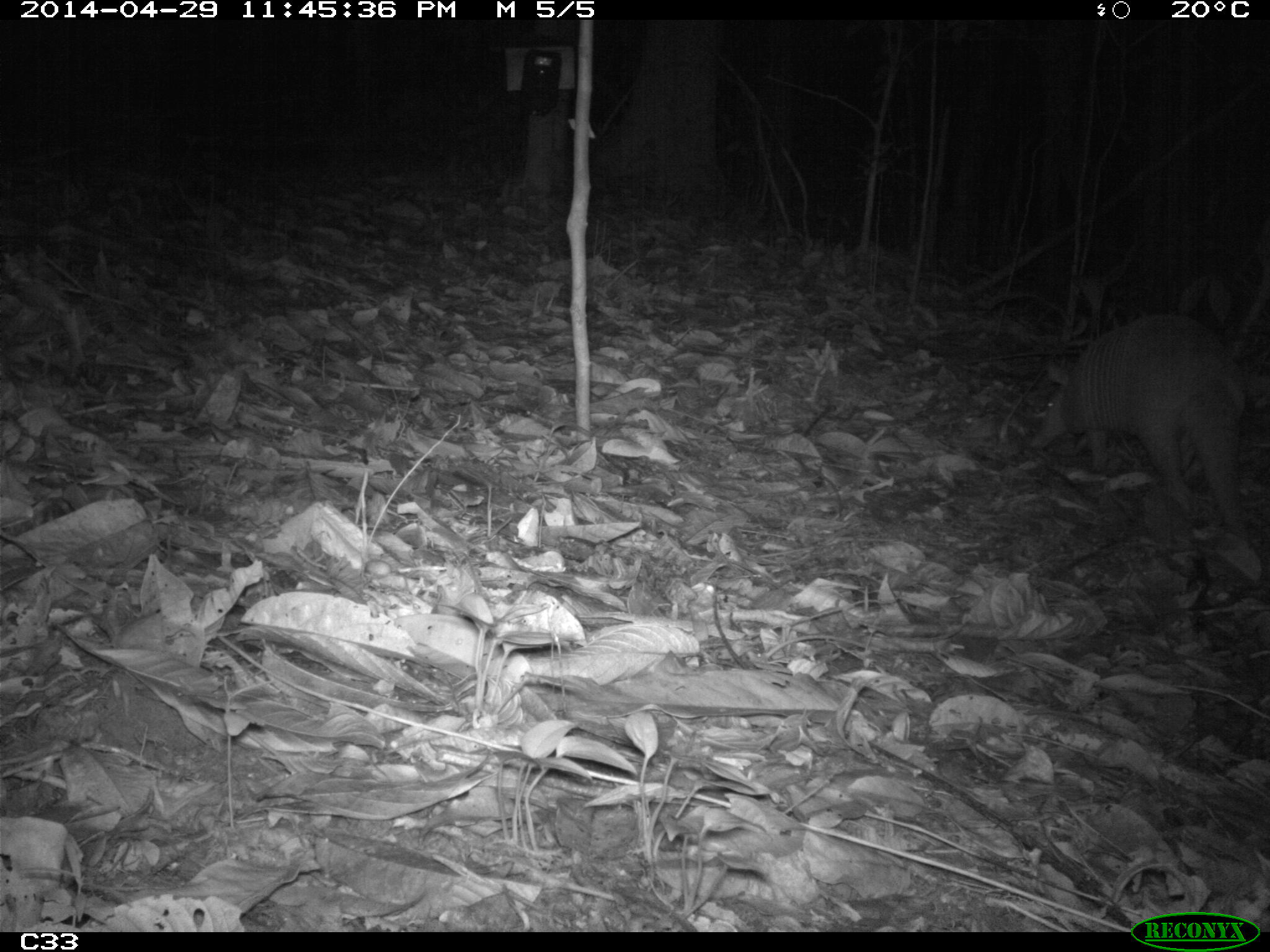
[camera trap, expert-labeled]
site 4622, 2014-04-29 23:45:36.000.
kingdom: Animalia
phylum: Chordata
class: Mammalia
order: Cingulata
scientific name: Cingulata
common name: armadillo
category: unknown armadillo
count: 1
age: adult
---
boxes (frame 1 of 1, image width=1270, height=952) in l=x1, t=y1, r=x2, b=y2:
unknown armadillo: l=1028, t=317, r=1251, b=537